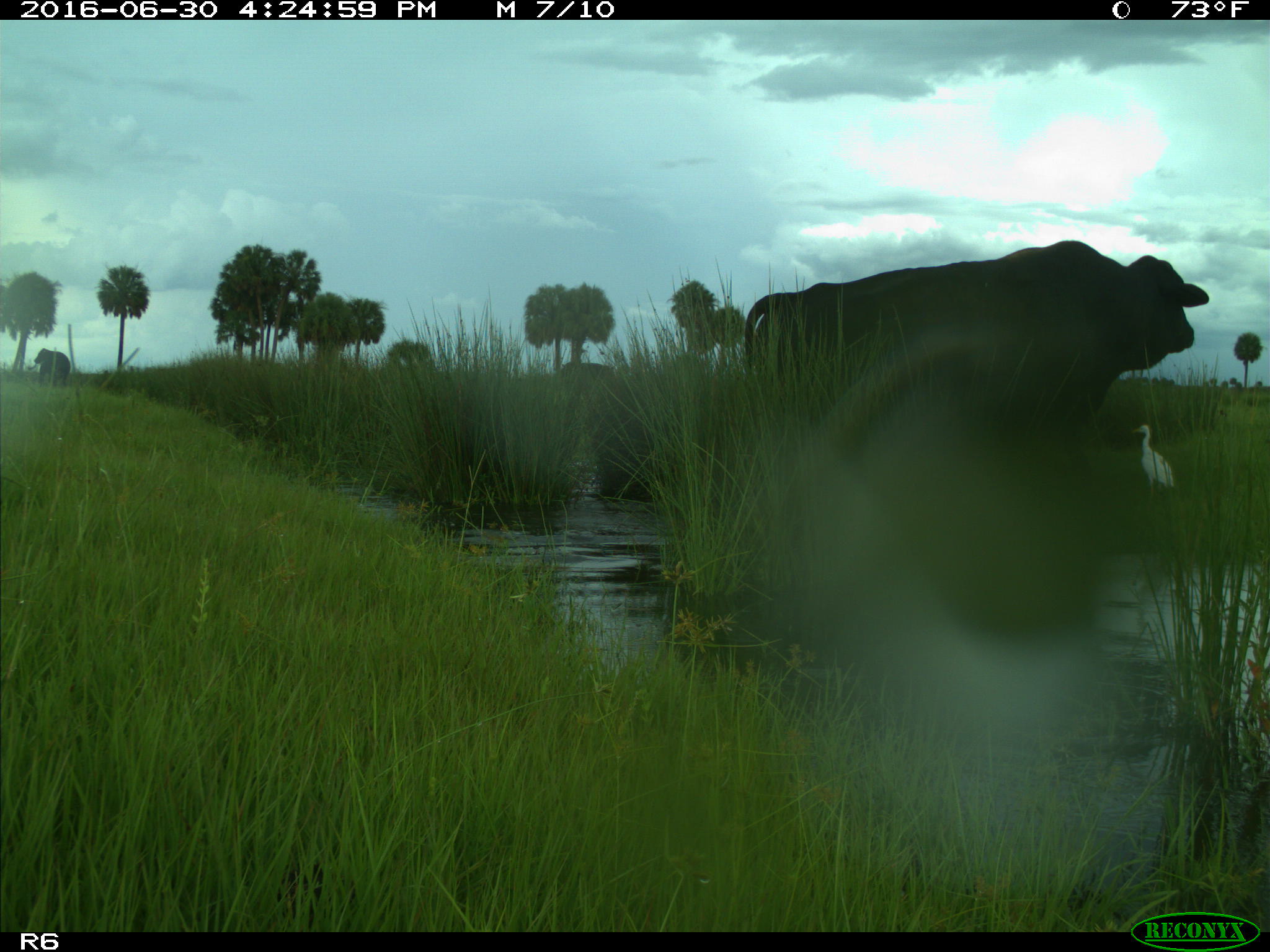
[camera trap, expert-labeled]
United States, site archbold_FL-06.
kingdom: Animalia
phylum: Chordata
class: Mammalia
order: Artiodactyla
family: Bovidae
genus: Bos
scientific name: Bos taurus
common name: domestic cow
Bos taurus (domestic cow).